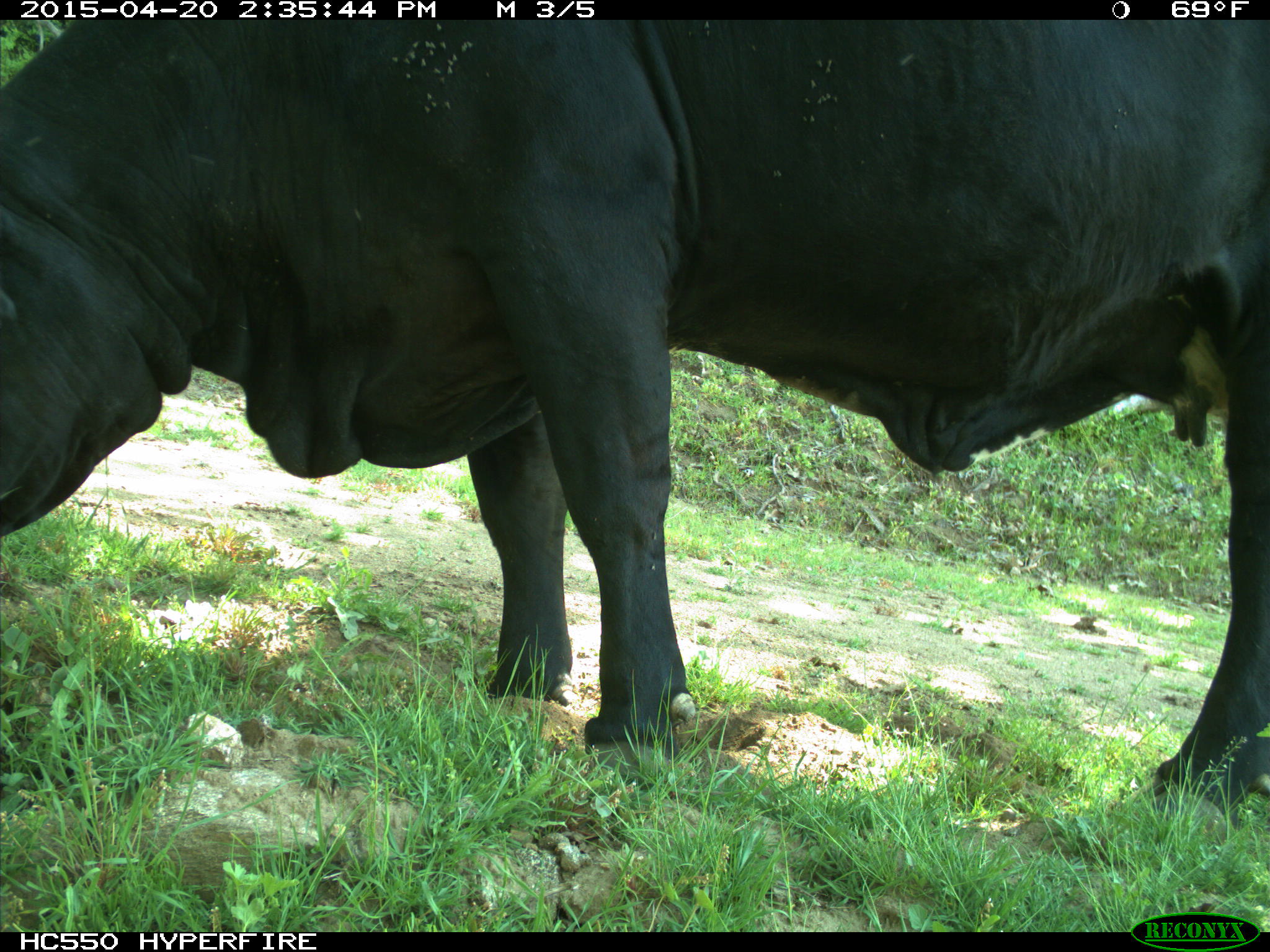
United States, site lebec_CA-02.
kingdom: Animalia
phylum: Chordata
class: Mammalia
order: Artiodactyla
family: Bovidae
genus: Bos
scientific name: Bos taurus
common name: domestic cow